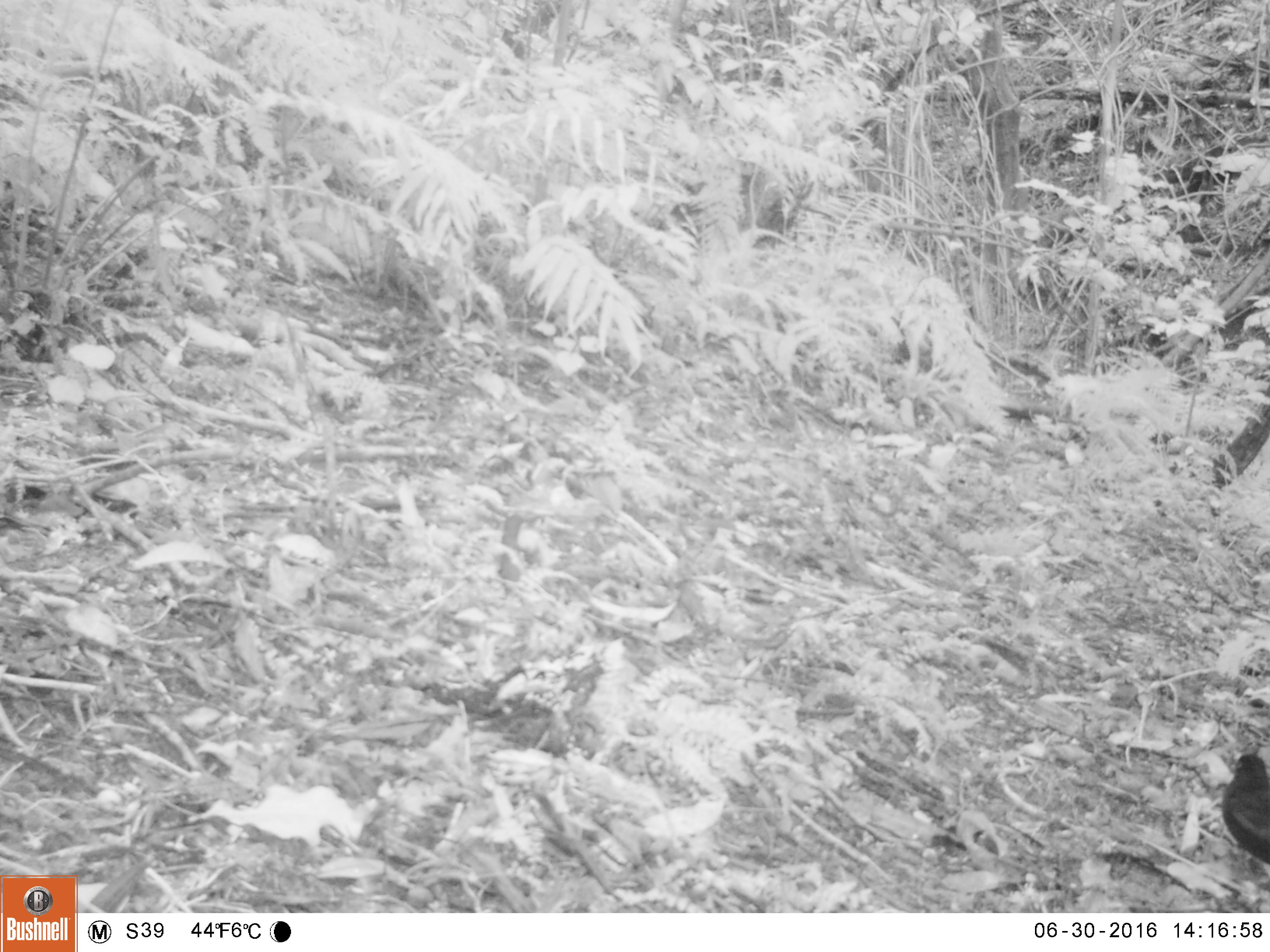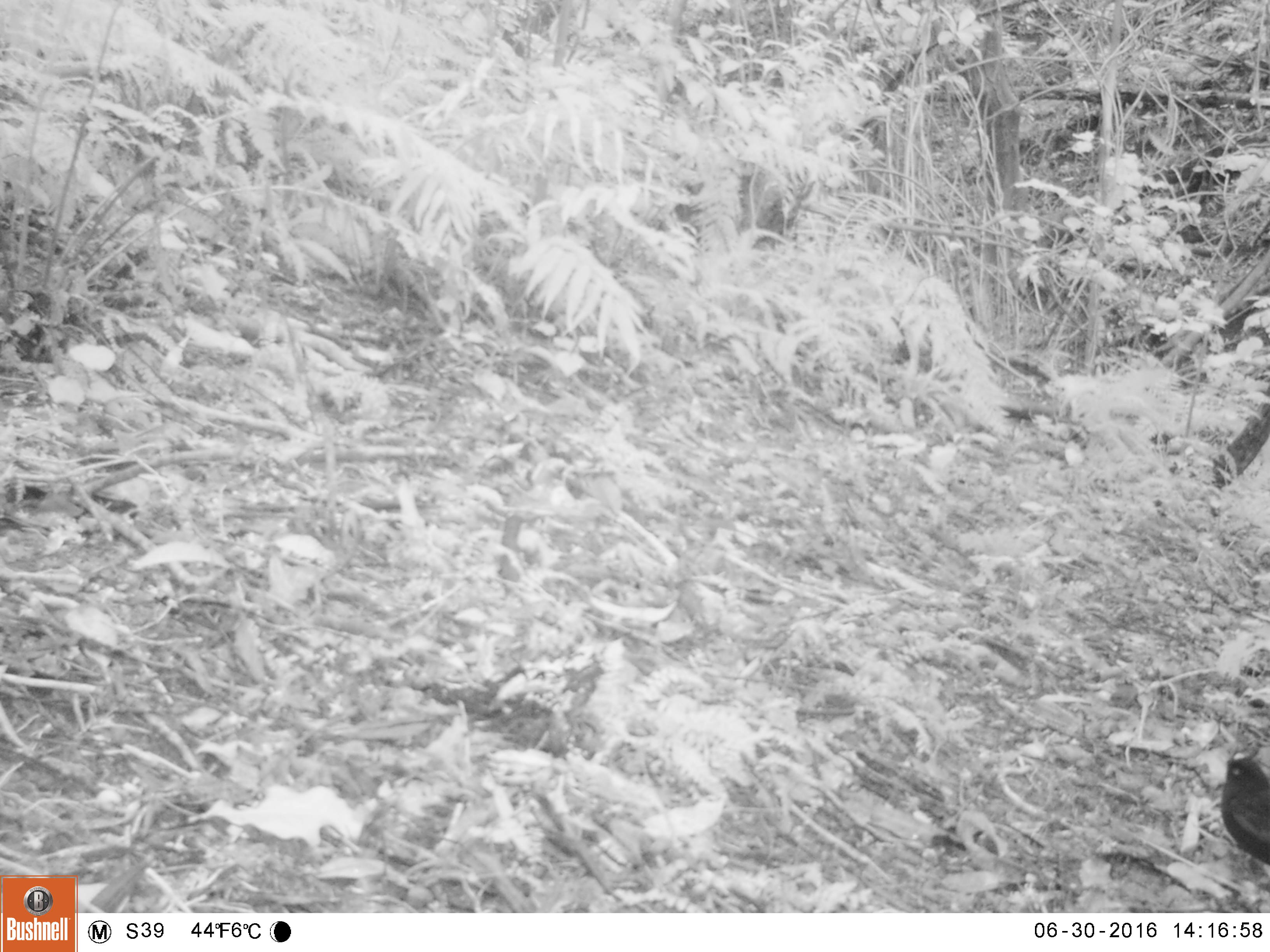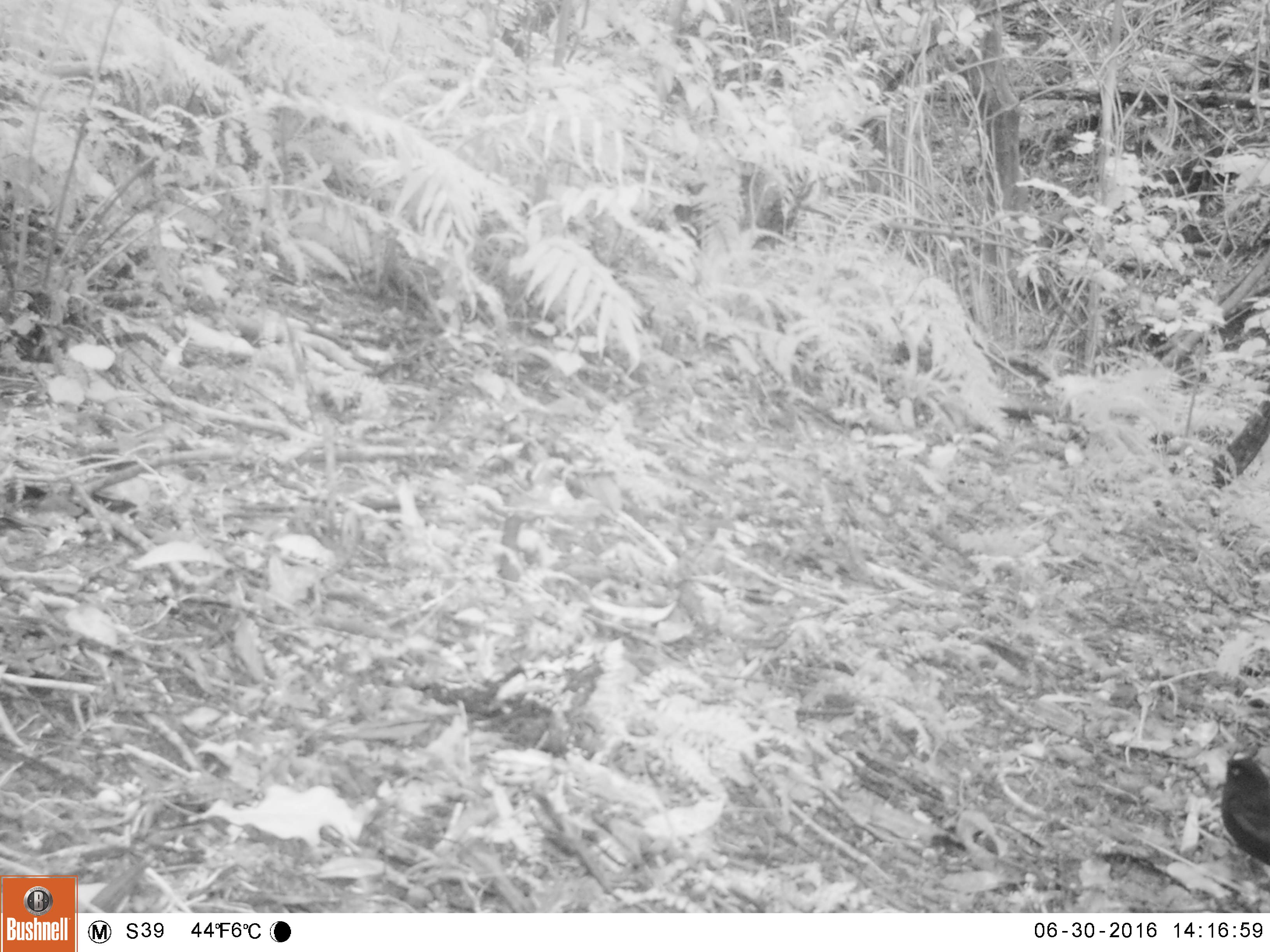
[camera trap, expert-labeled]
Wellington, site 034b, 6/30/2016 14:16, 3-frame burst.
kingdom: Animalia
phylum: Chordata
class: Aves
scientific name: Aves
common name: bird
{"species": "bird (Aves)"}